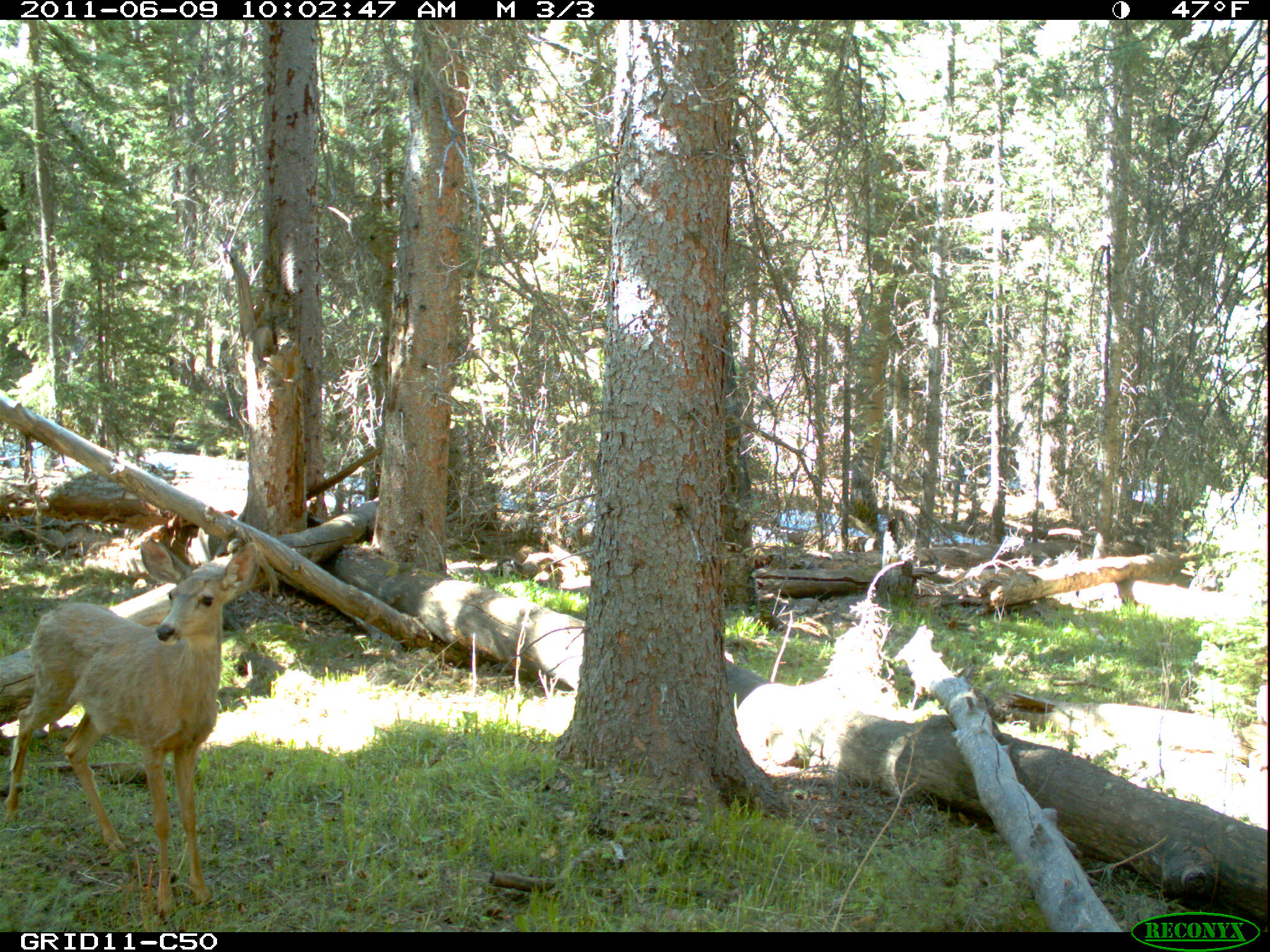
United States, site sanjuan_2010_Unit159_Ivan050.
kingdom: Animalia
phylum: Chordata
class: Mammalia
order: Artiodactyla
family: Cervidae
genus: Odocoileus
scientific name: Odocoileus hemionus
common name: mule deer